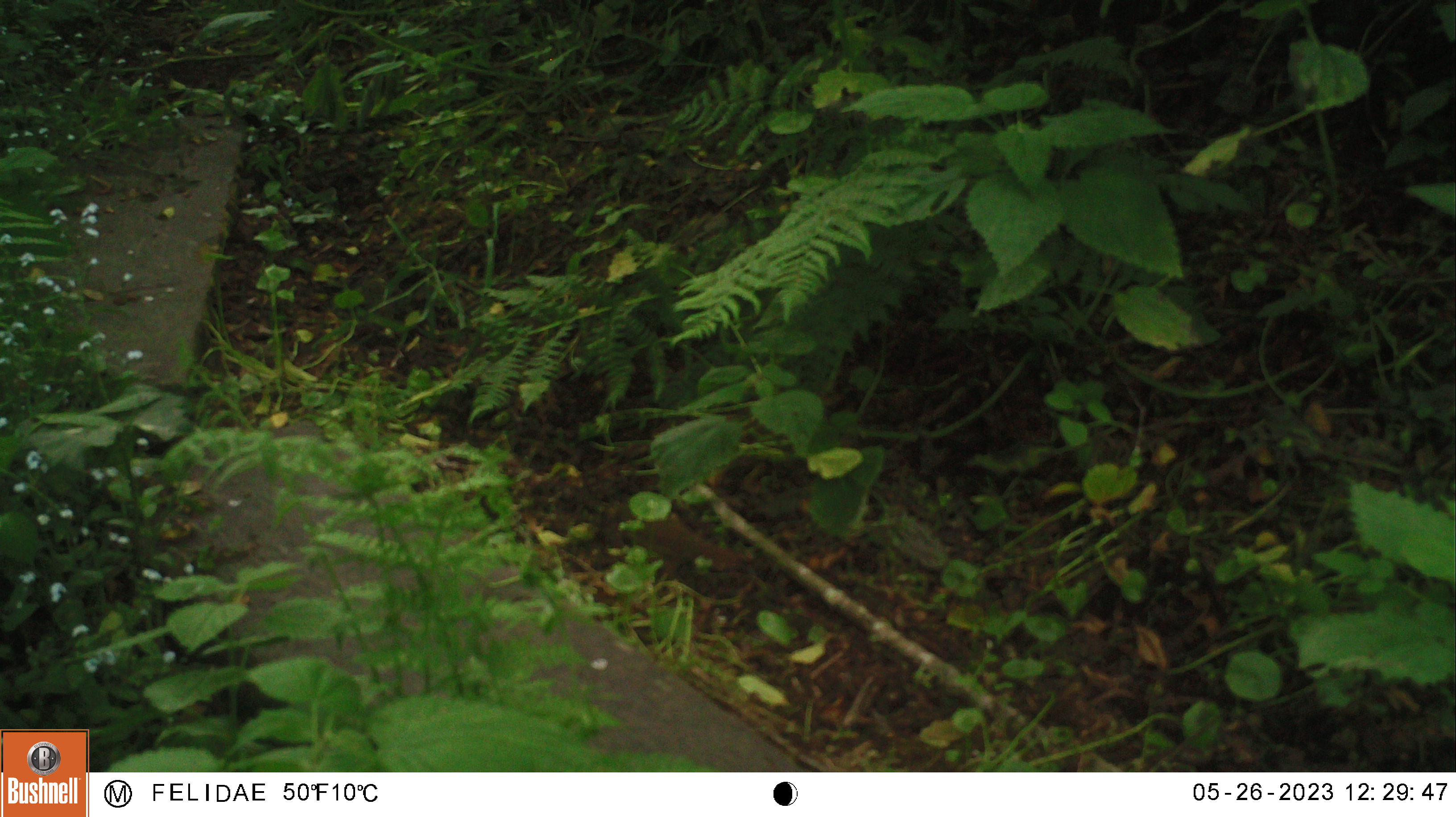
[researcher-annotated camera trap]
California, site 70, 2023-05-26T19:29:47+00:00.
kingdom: Animalia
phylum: Chordata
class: Aves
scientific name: Aves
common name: bird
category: unknown bird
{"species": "unknown bird (bird) (Aves)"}